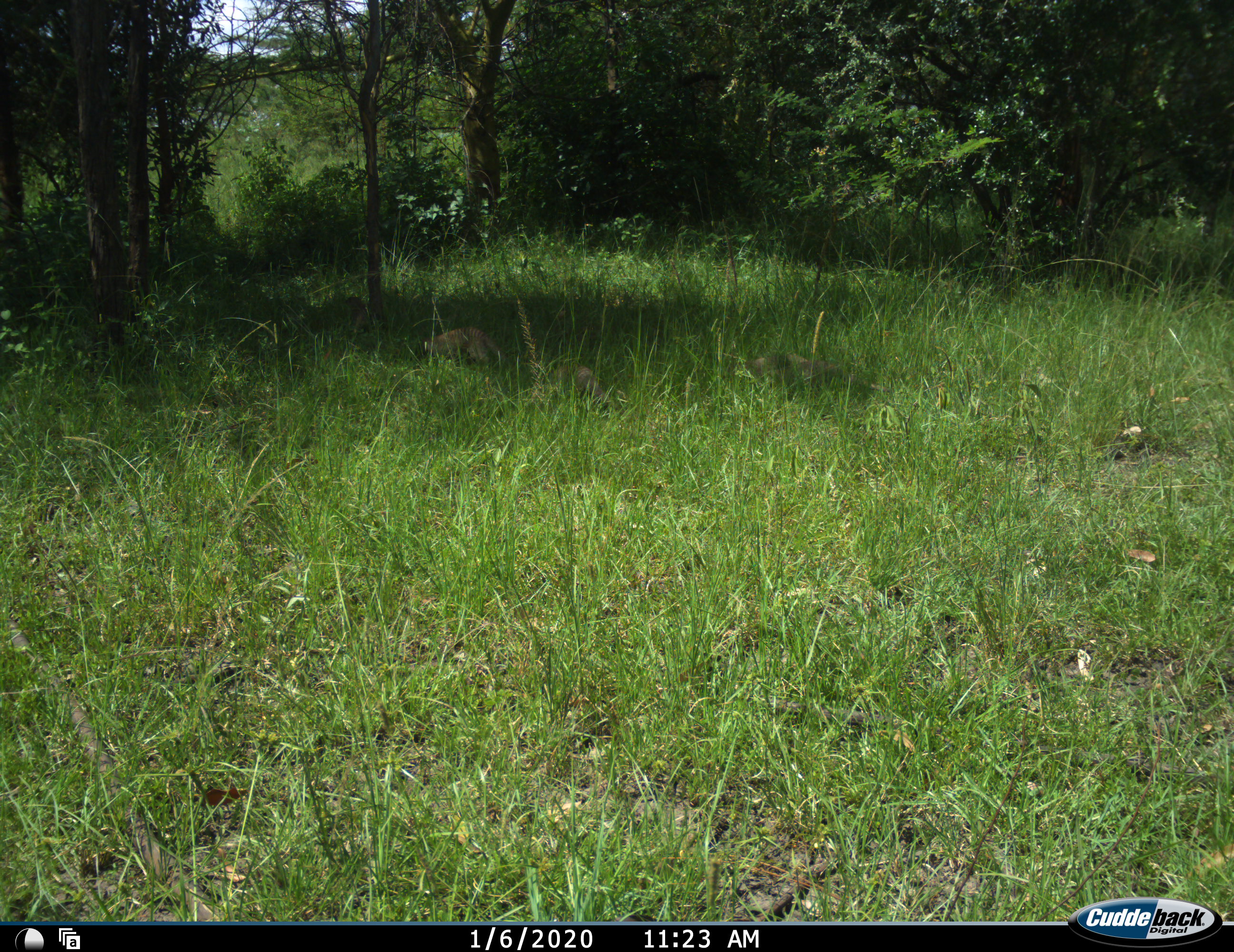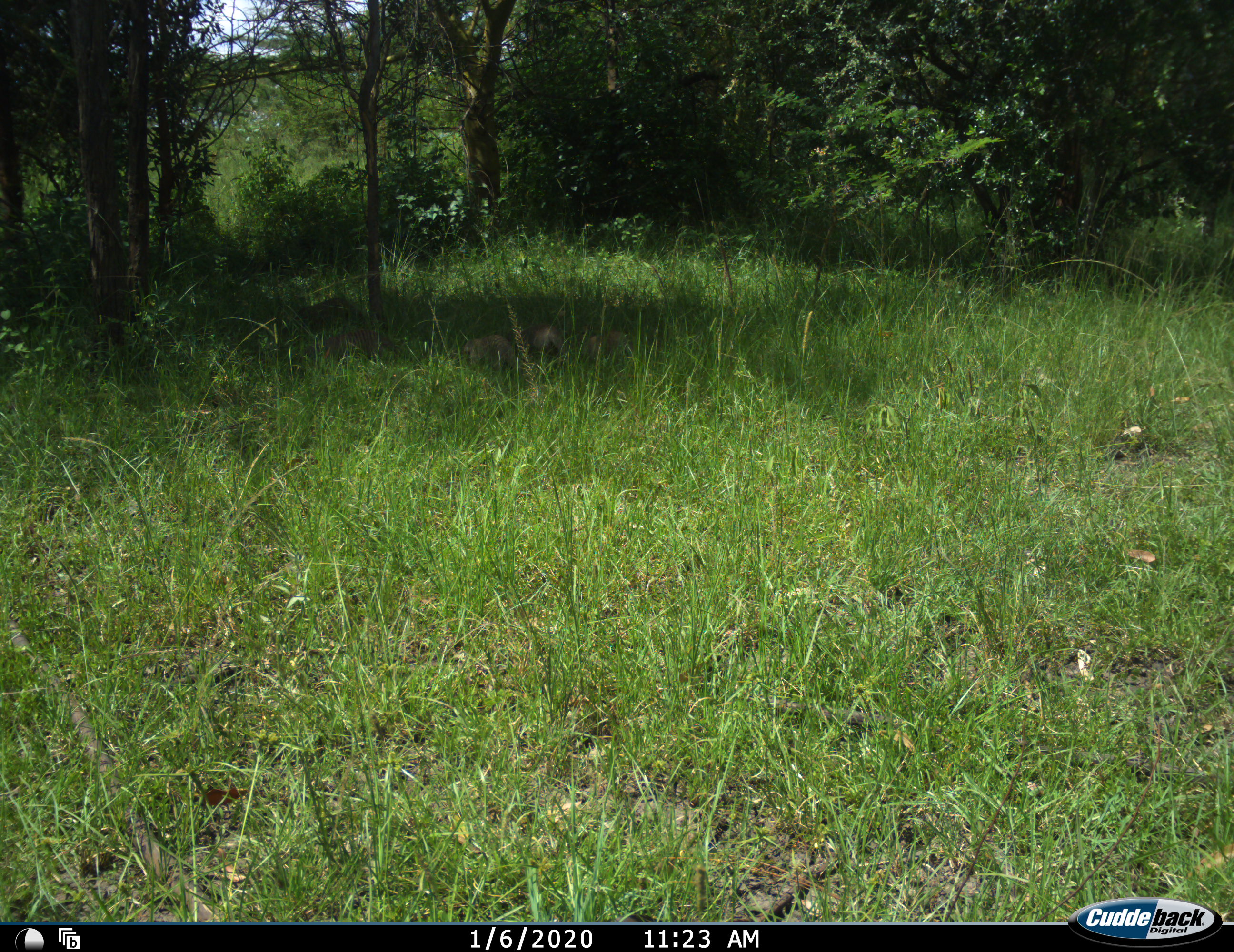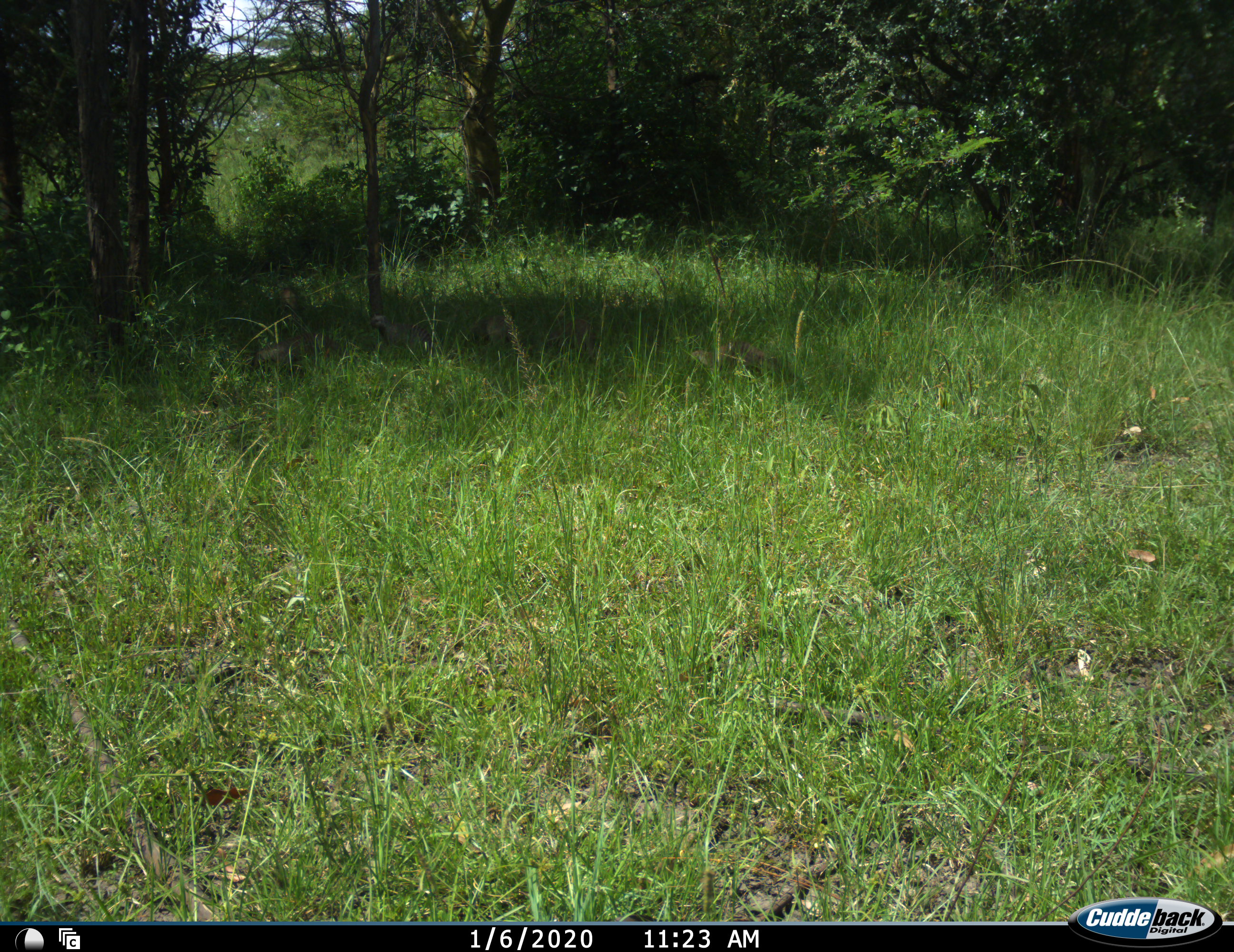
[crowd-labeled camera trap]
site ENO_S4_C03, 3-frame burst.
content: unidentified animal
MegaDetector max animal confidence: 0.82